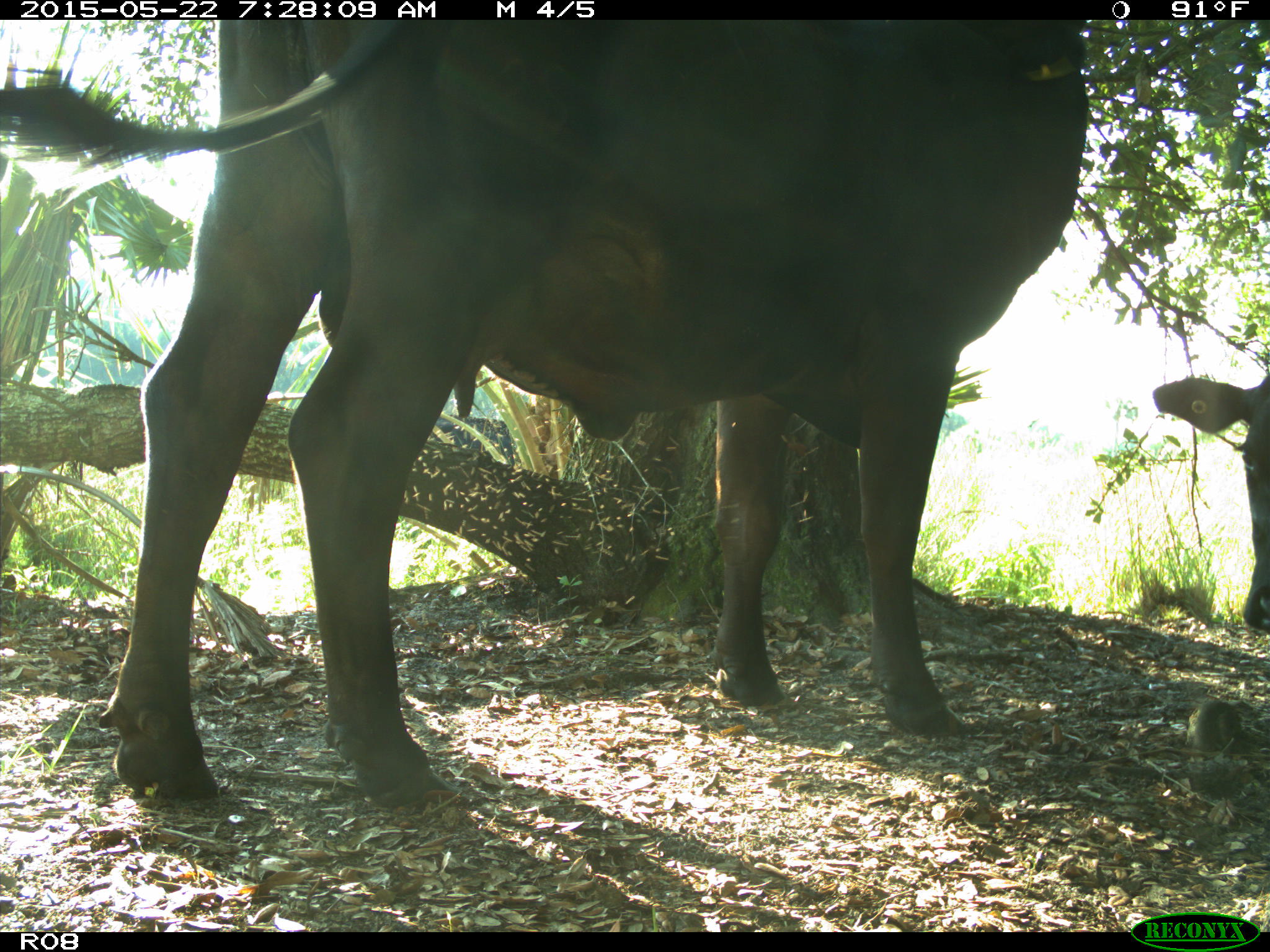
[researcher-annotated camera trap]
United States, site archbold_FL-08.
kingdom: Animalia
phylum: Chordata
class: Mammalia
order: Artiodactyla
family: Bovidae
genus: Bos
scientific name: Bos taurus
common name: domestic cow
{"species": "Bos taurus (domestic cow)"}